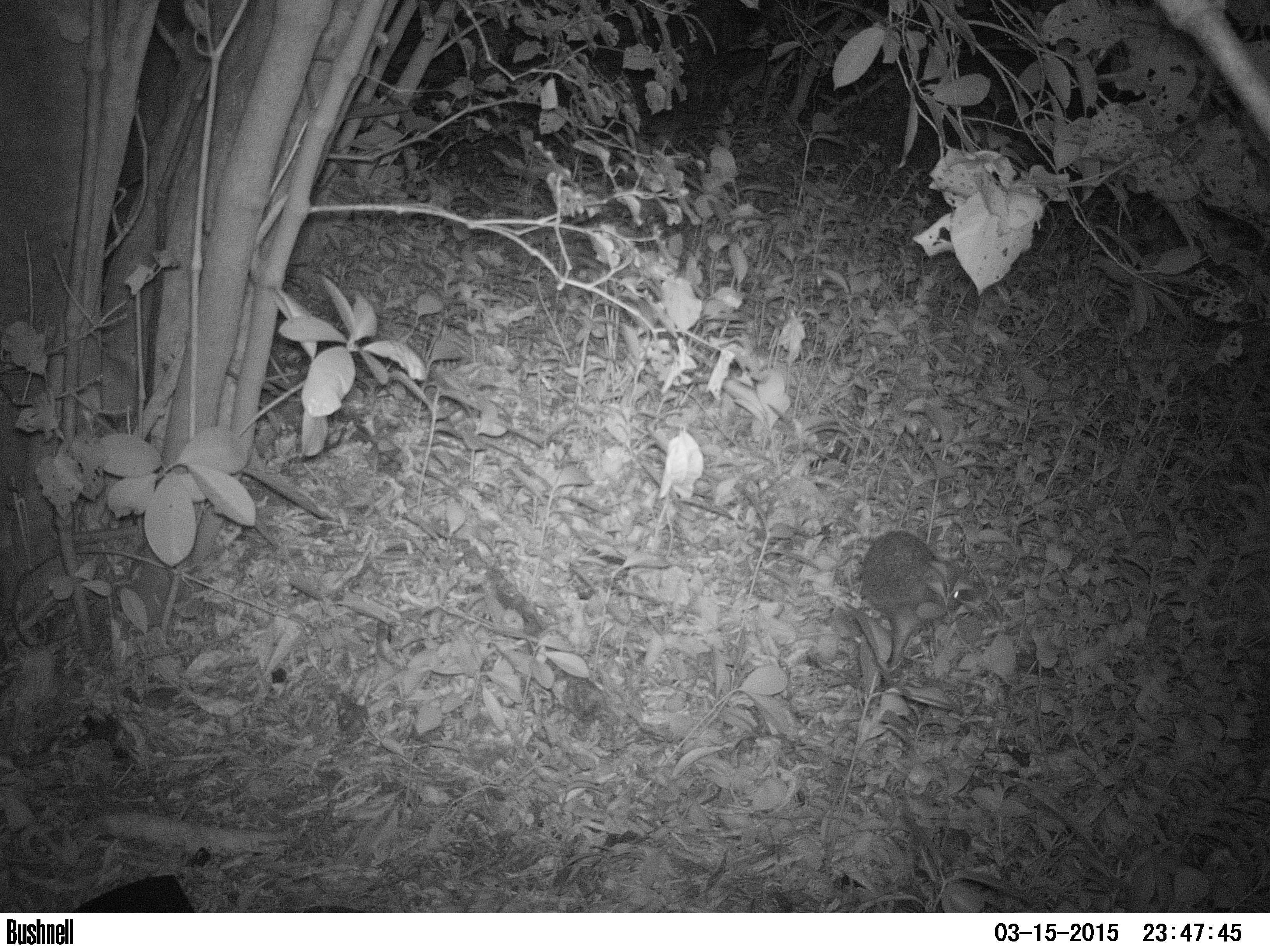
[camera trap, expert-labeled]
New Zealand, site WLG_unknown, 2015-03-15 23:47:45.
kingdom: Animalia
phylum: Chordata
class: Mammalia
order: Eulipotyphla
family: Erinaceidae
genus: Erinaceus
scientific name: Erinaceus europaeus europaeus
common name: european hedgehog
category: hedgehog